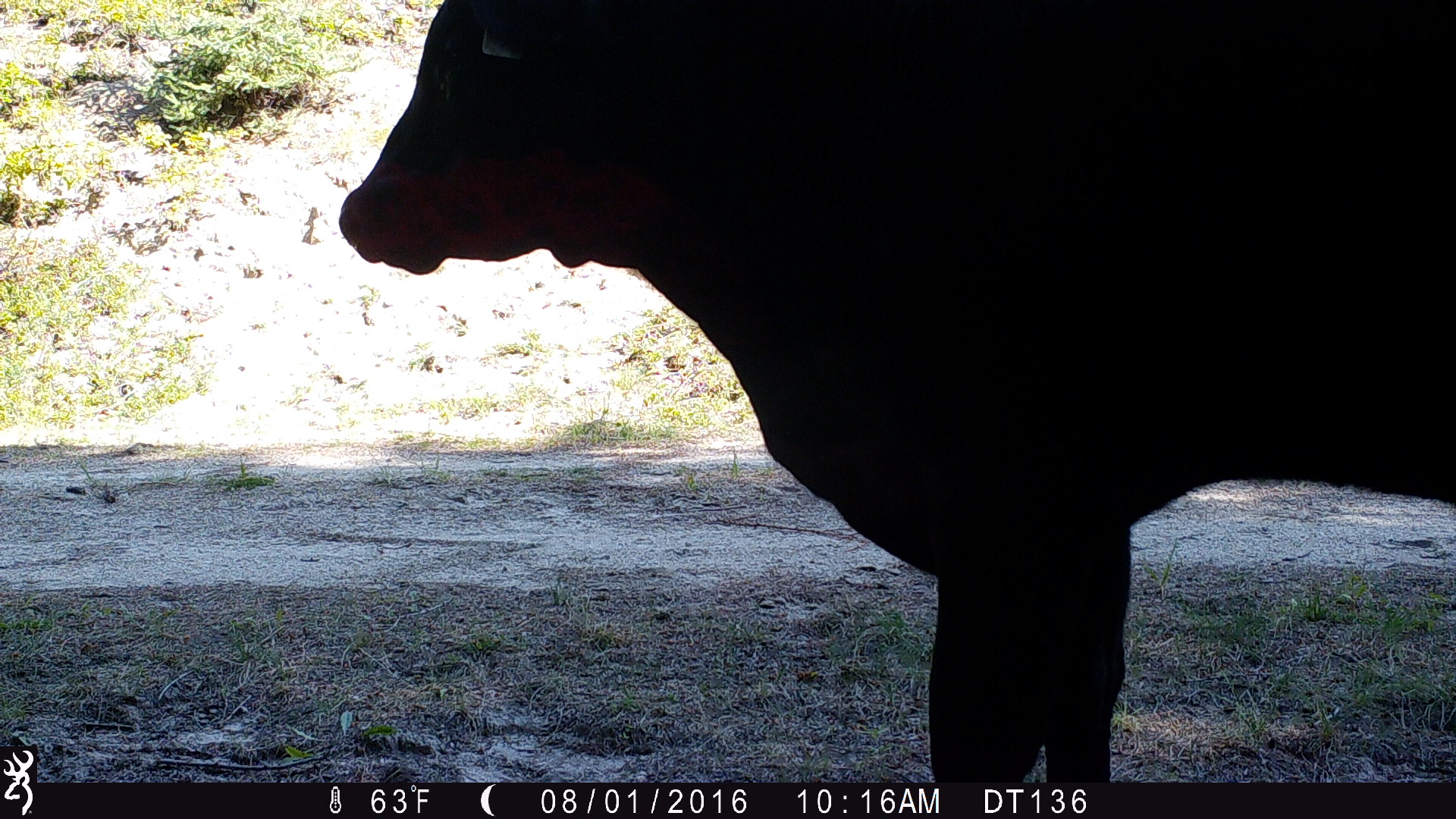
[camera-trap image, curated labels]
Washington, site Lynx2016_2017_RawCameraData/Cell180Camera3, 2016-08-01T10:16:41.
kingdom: Animalia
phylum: Chordata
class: Mammalia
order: Artiodactyla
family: Bovidae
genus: Bos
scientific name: Bos taurus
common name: domestic cattle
Domestic cattle (Bos taurus). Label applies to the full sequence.